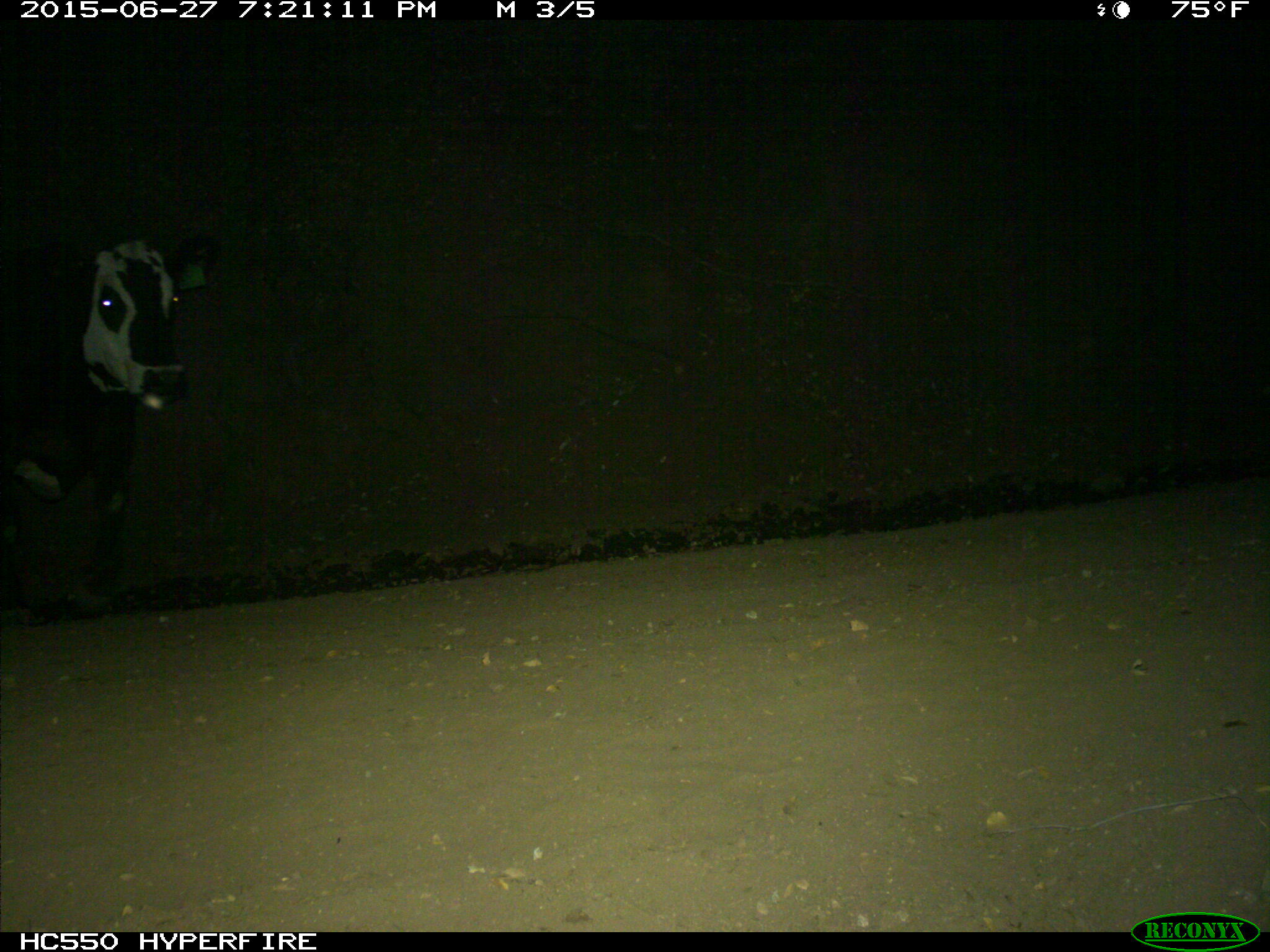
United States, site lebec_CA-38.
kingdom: Animalia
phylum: Chordata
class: Mammalia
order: Artiodactyla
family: Bovidae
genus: Bos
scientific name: Bos taurus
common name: domestic cow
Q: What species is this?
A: Bos taurus (domestic cow).